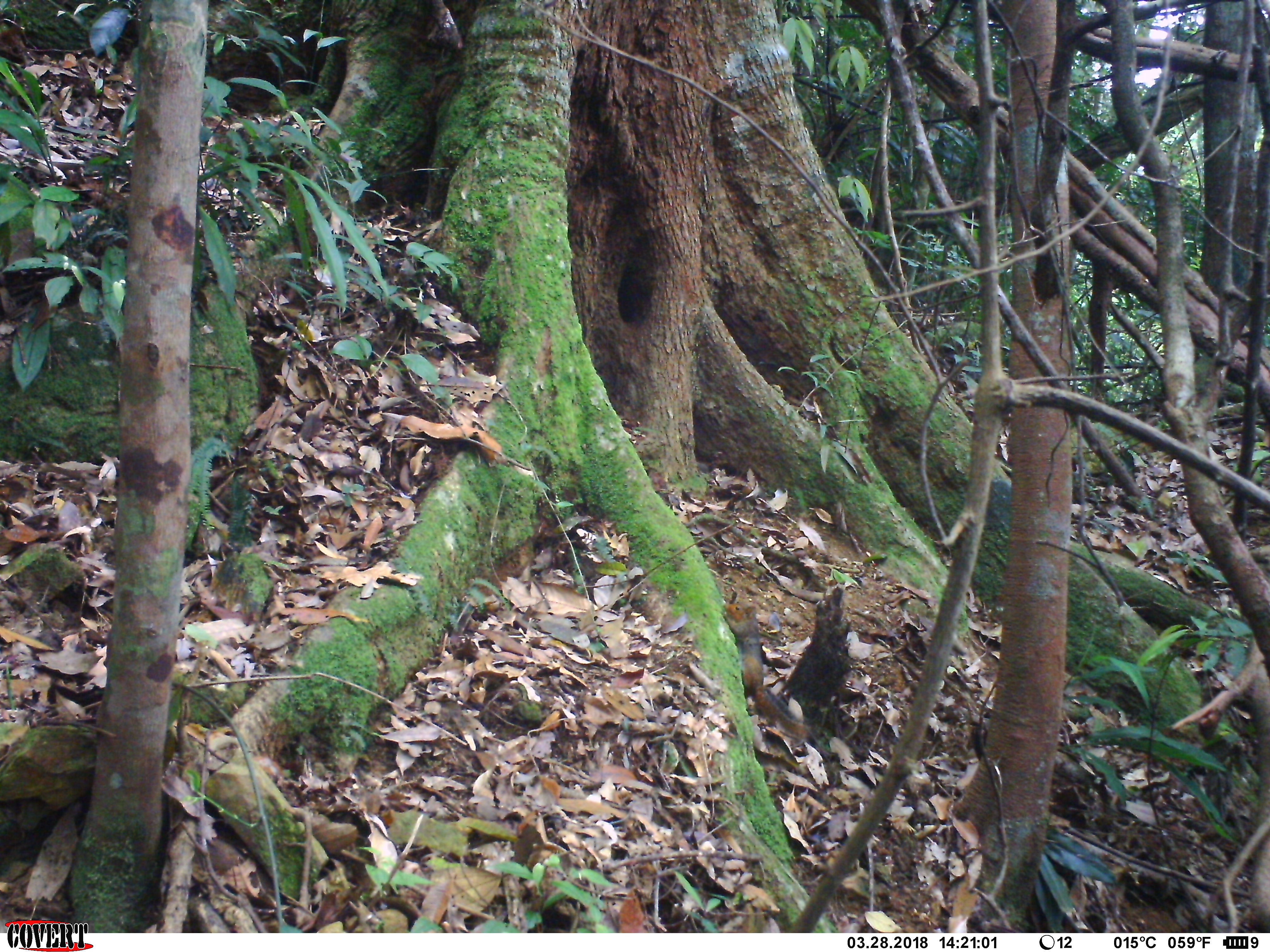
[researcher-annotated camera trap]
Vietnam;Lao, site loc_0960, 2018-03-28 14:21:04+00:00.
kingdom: Animalia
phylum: Chordata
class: Mammalia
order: Rodentia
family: Sciuridae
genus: Dremomys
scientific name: Dremomys rufigenis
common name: red-cheeked squirrel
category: red cheeked squirrel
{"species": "red cheeked squirrel (red-cheeked squirrel) (Dremomys rufigenis)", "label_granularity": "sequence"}